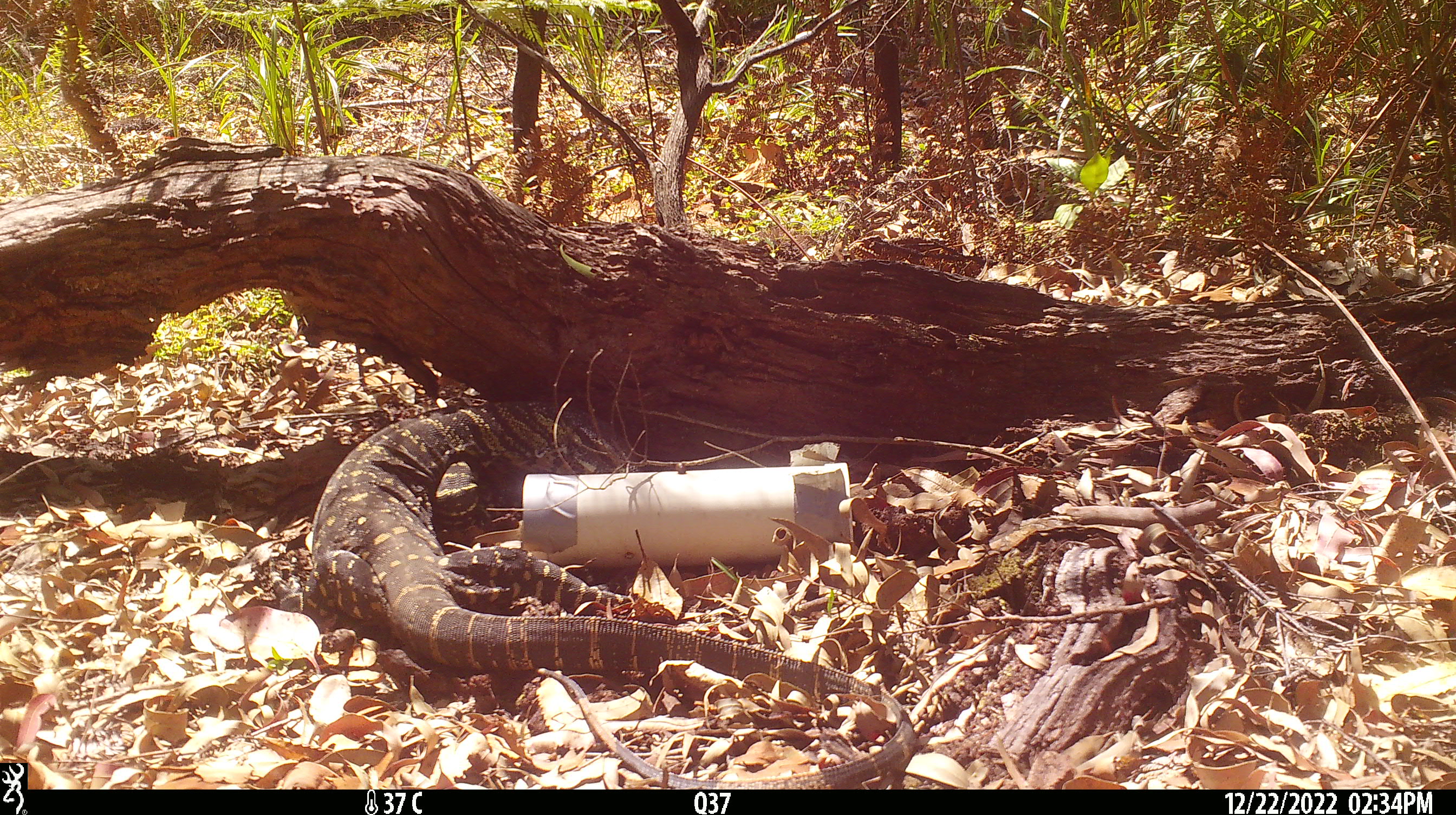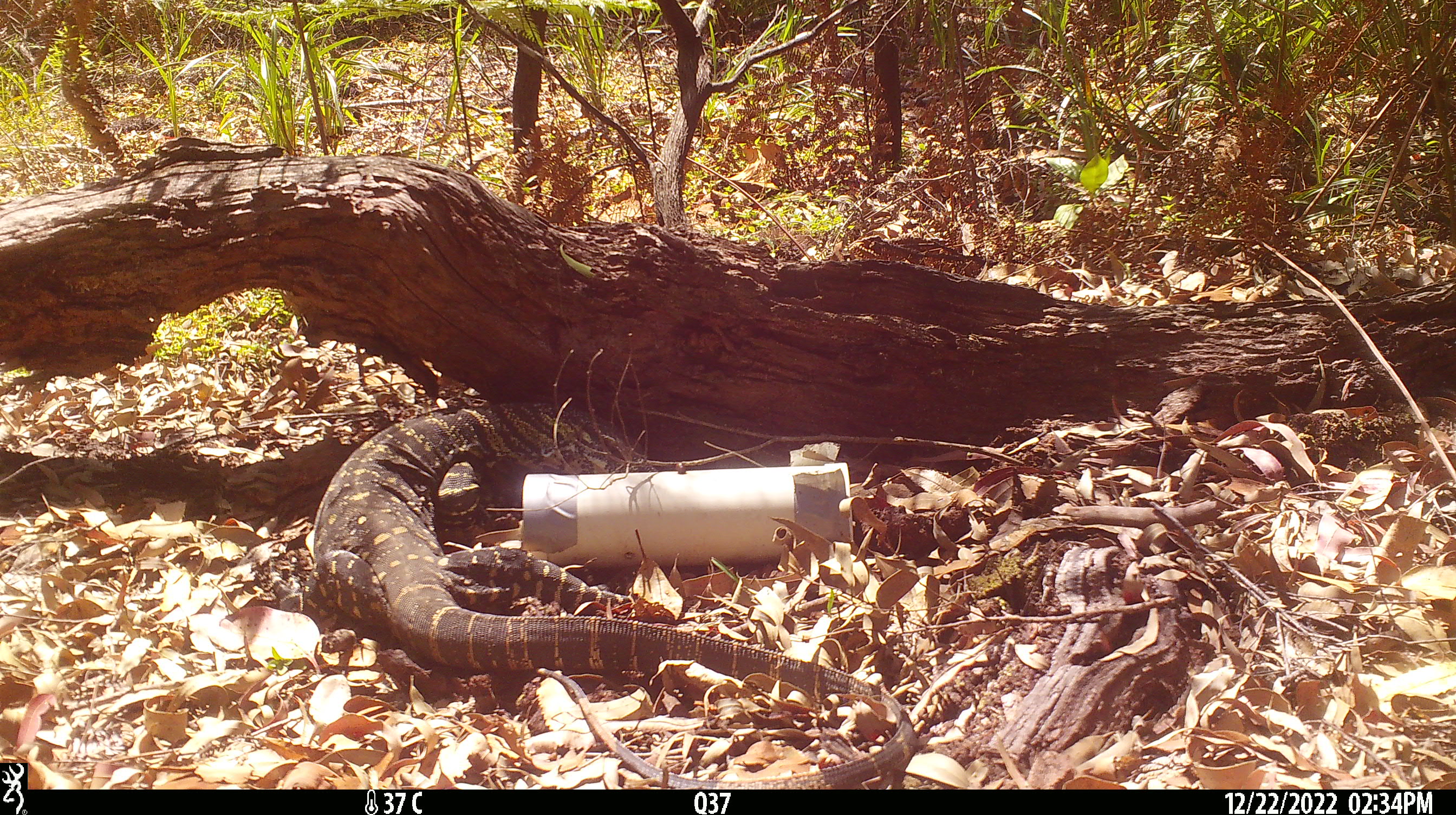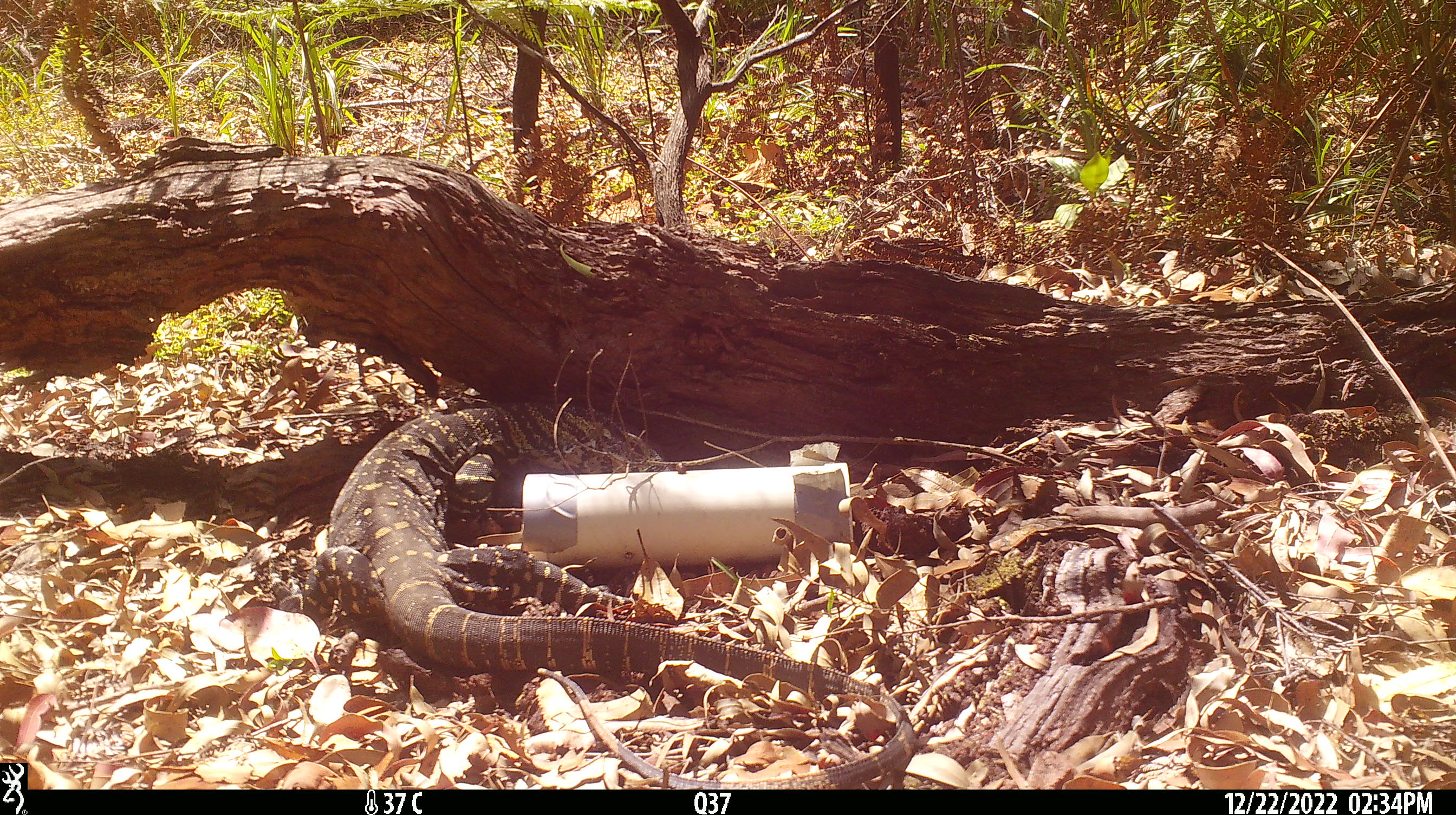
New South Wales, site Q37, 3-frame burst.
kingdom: Animalia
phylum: Chordata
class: Reptilia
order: Squamata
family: Varanidae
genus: Varanus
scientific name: Varanus varius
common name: lace monitor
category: goanna